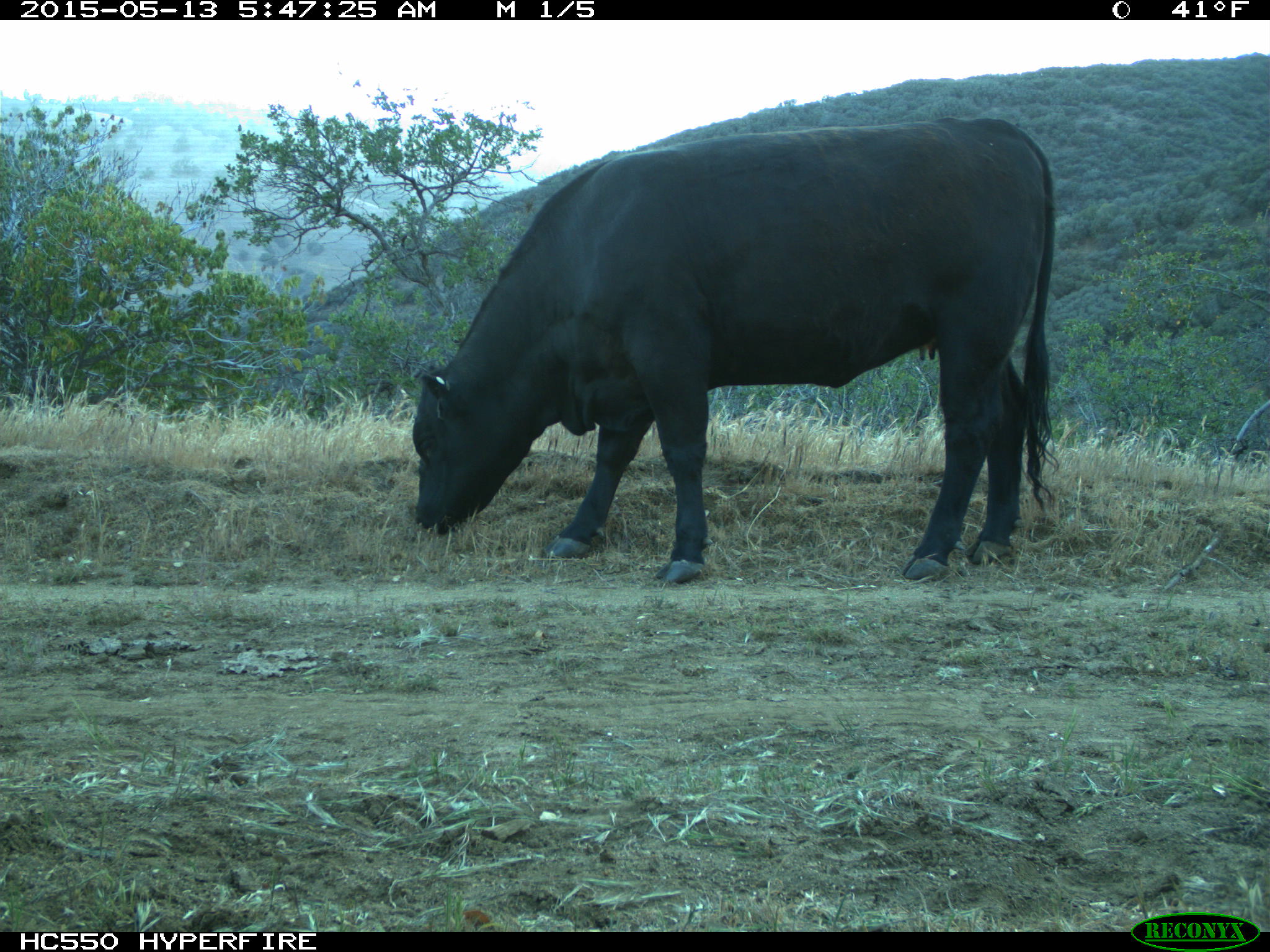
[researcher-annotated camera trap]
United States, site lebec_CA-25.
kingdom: Animalia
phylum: Chordata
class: Mammalia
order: Artiodactyla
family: Bovidae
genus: Bos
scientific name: Bos taurus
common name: domestic cow